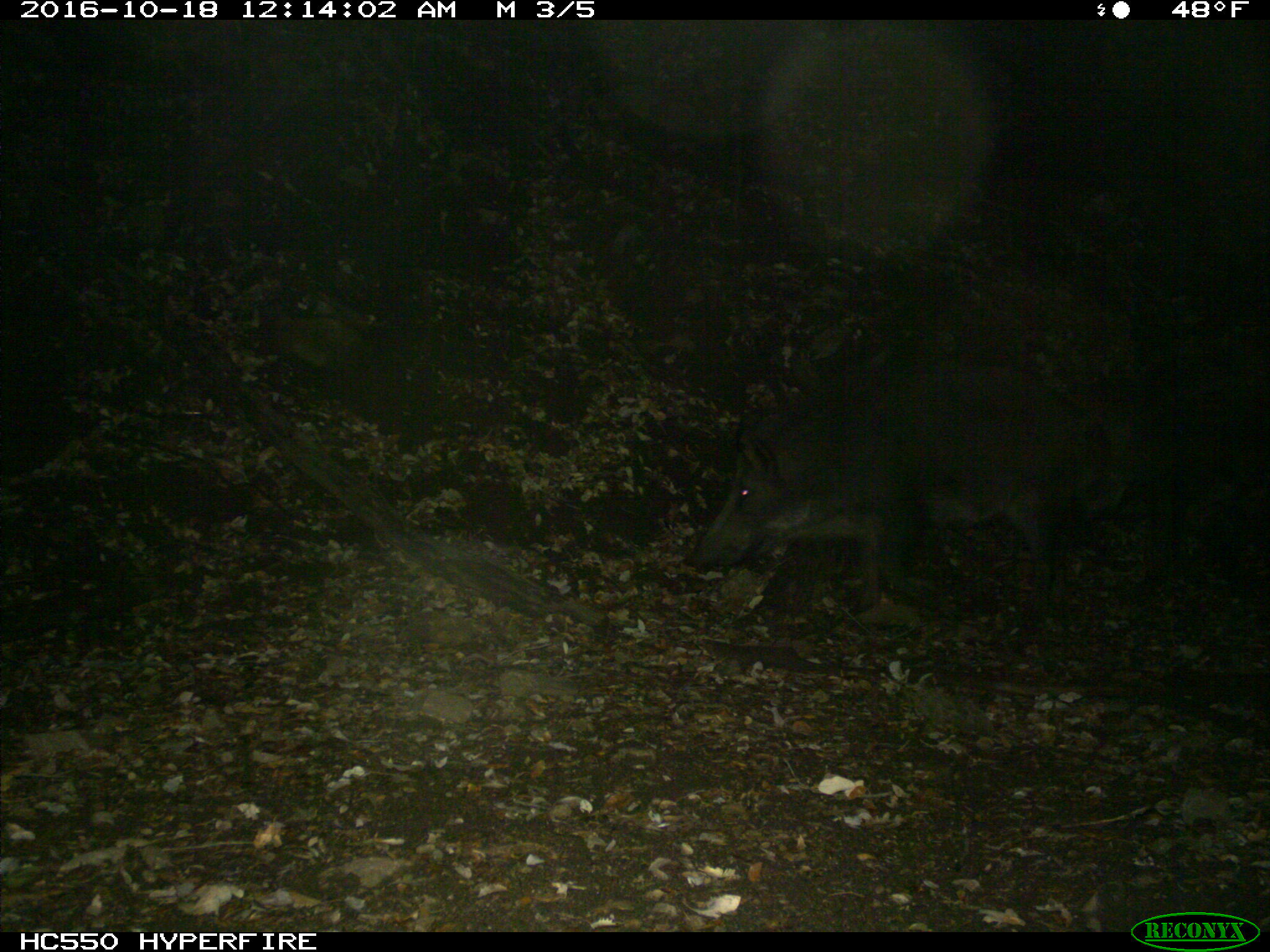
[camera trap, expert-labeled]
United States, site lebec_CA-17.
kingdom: Animalia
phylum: Chordata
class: Mammalia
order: Artiodactyla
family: Suidae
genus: Sus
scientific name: Sus scrofa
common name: wild boar